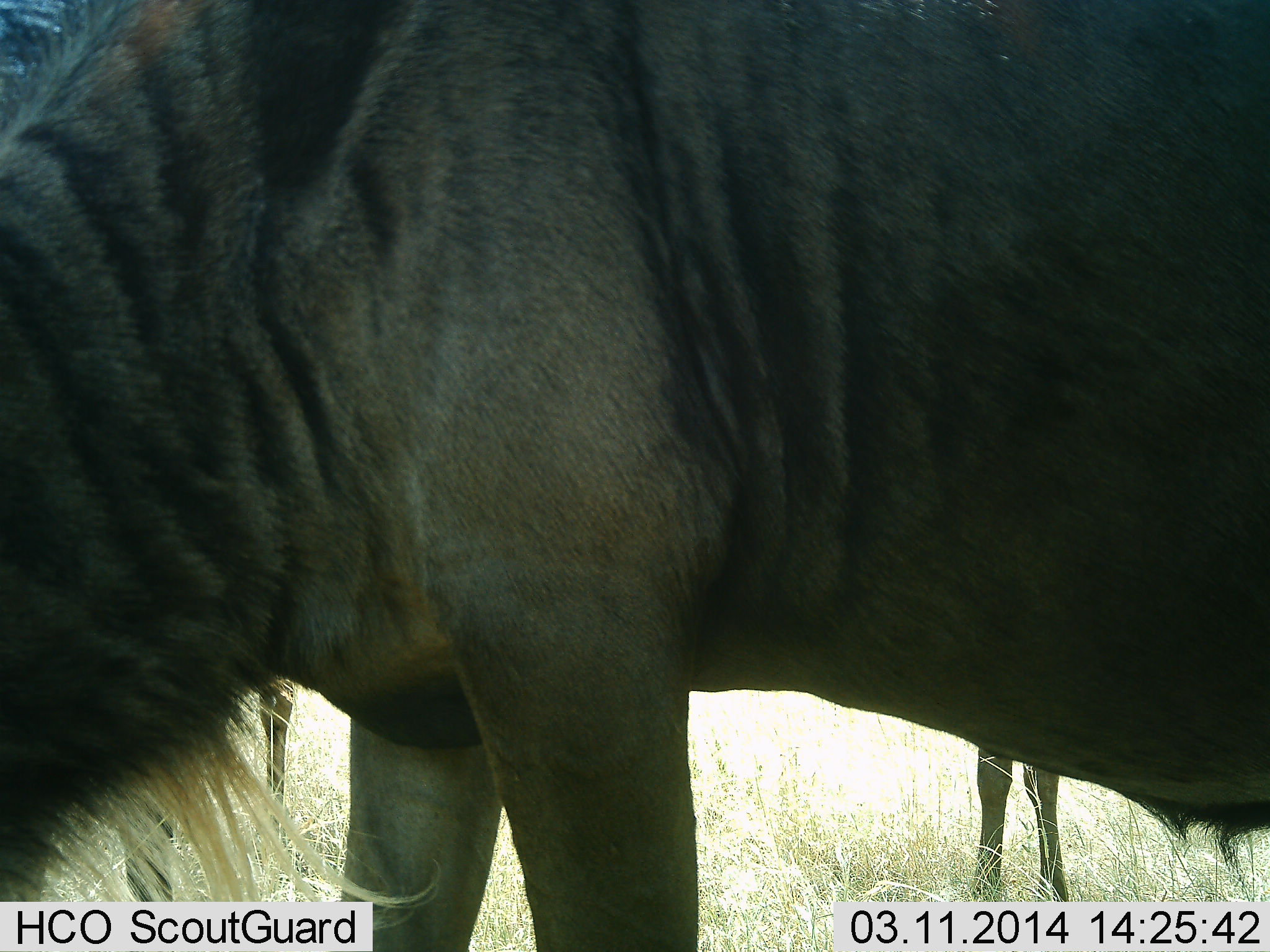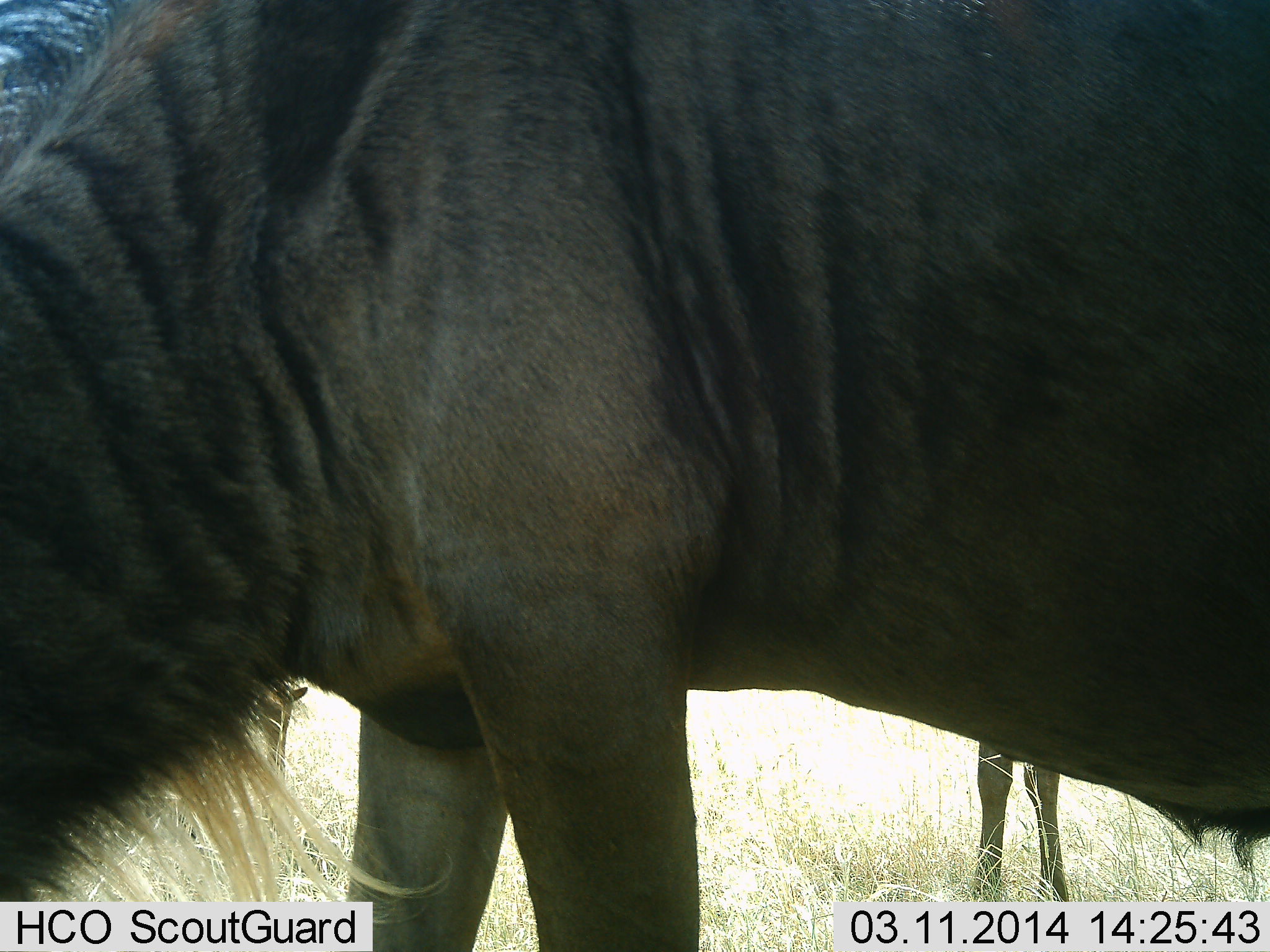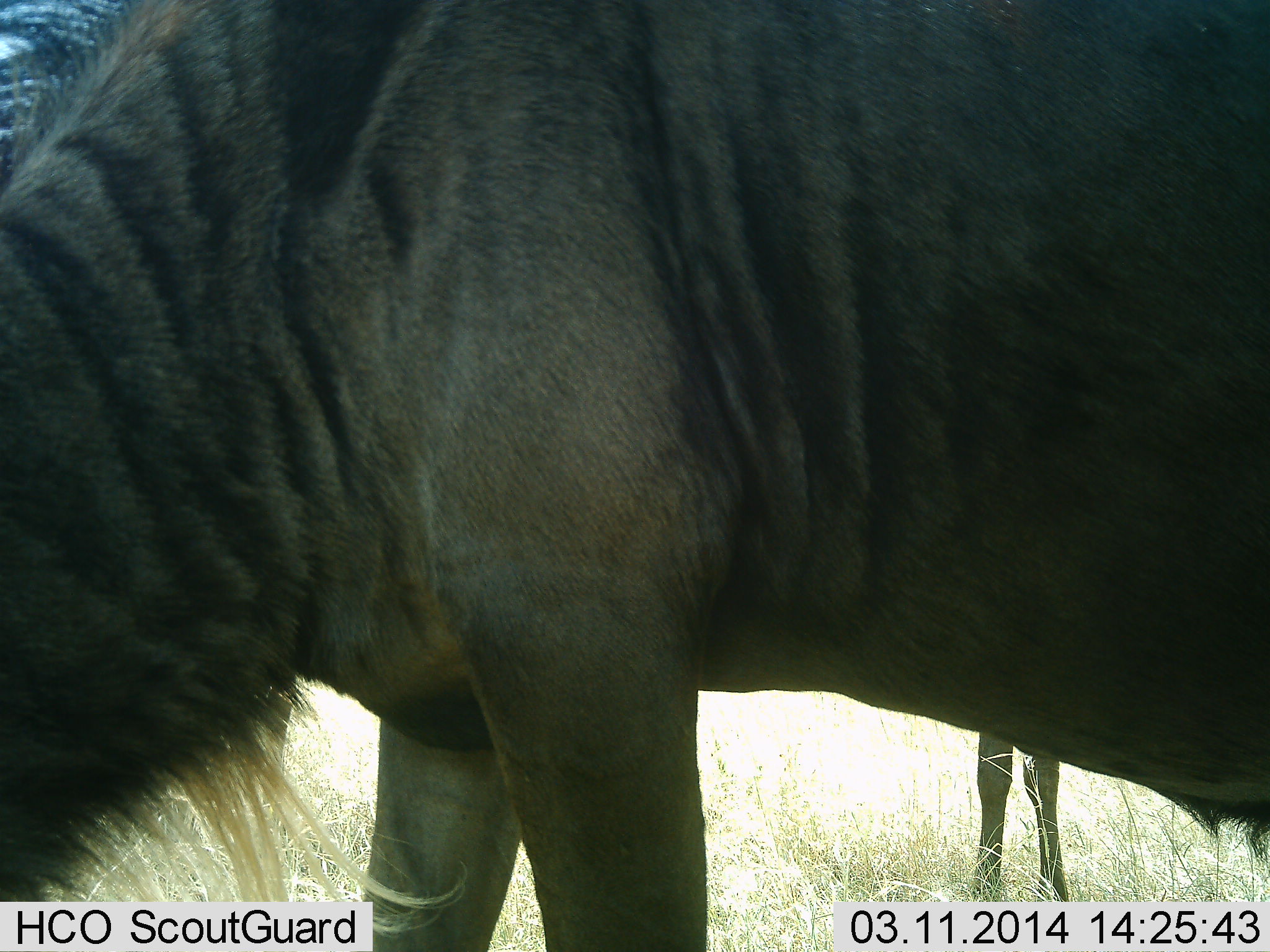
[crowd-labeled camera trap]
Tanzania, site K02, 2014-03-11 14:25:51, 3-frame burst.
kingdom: Animalia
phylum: Chordata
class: Mammalia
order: Artiodactyla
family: Bovidae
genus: Connochaetes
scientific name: Connochaetes taurinus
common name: blue wildebeest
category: wildebeest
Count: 3.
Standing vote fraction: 80%.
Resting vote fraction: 0%.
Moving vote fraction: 0%.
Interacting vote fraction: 0%.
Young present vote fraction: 10%.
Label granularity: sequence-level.